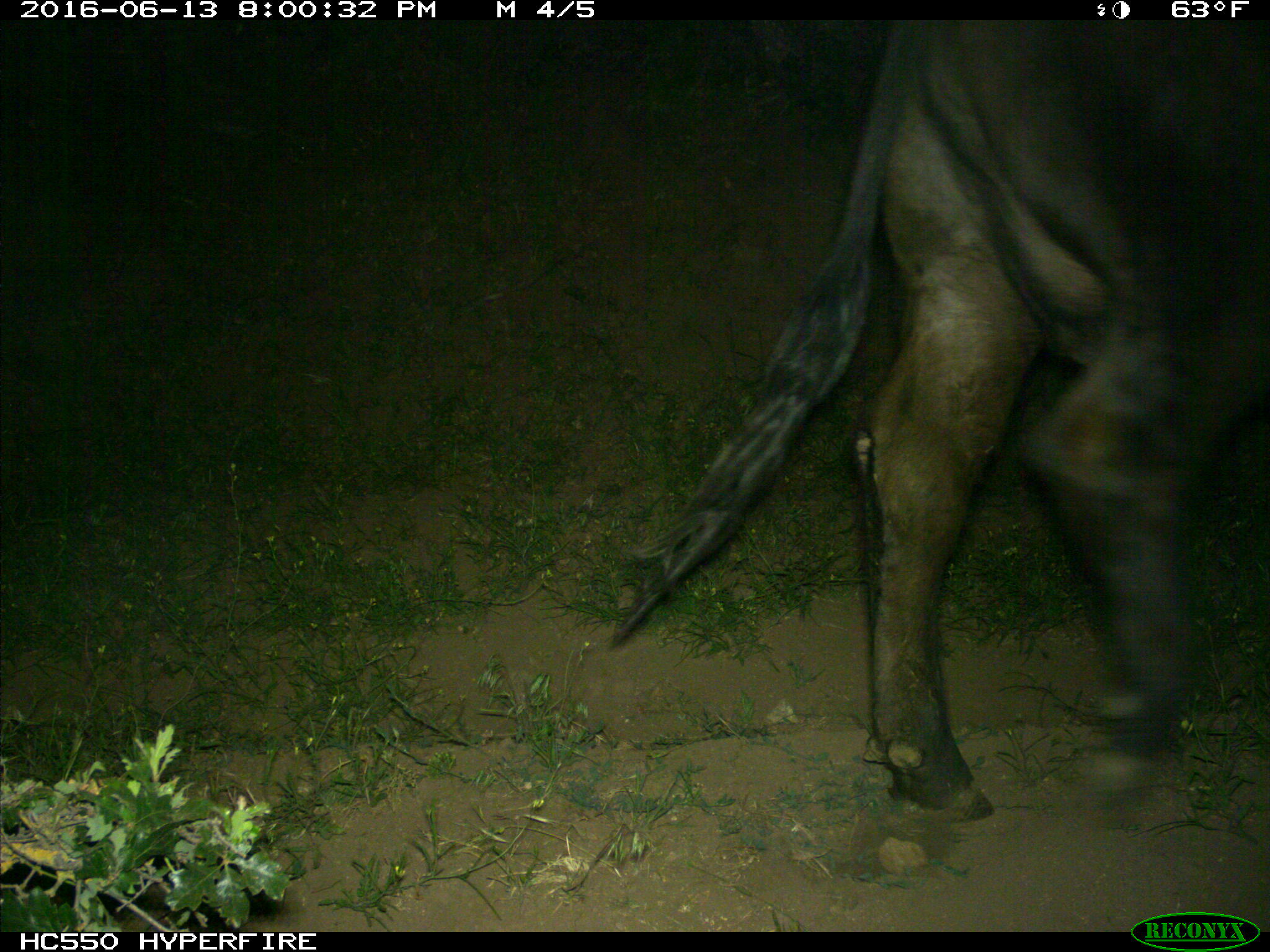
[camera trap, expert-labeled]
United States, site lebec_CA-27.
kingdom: Animalia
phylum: Chordata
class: Mammalia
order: Artiodactyla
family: Bovidae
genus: Bos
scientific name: Bos taurus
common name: domestic cow